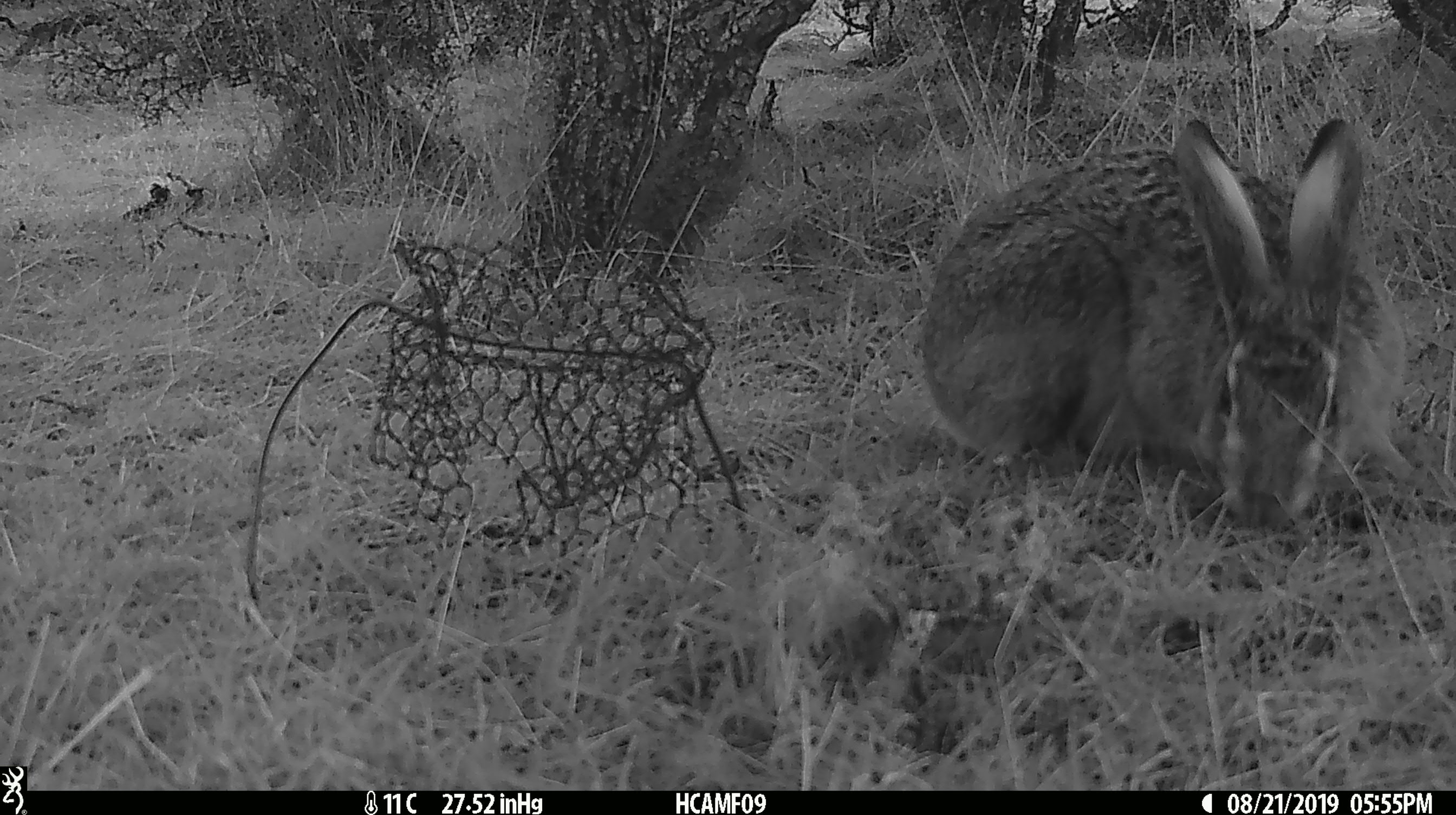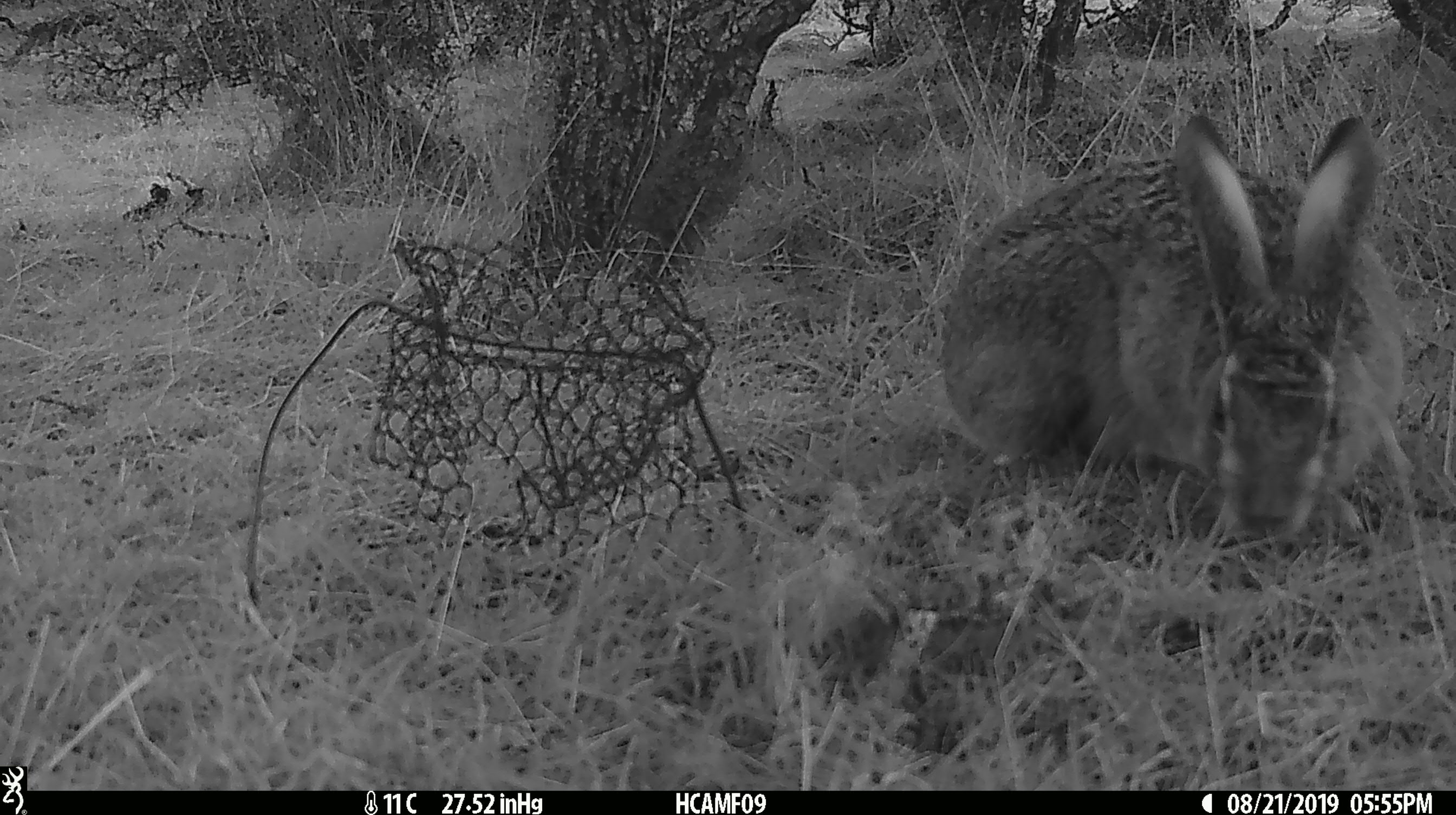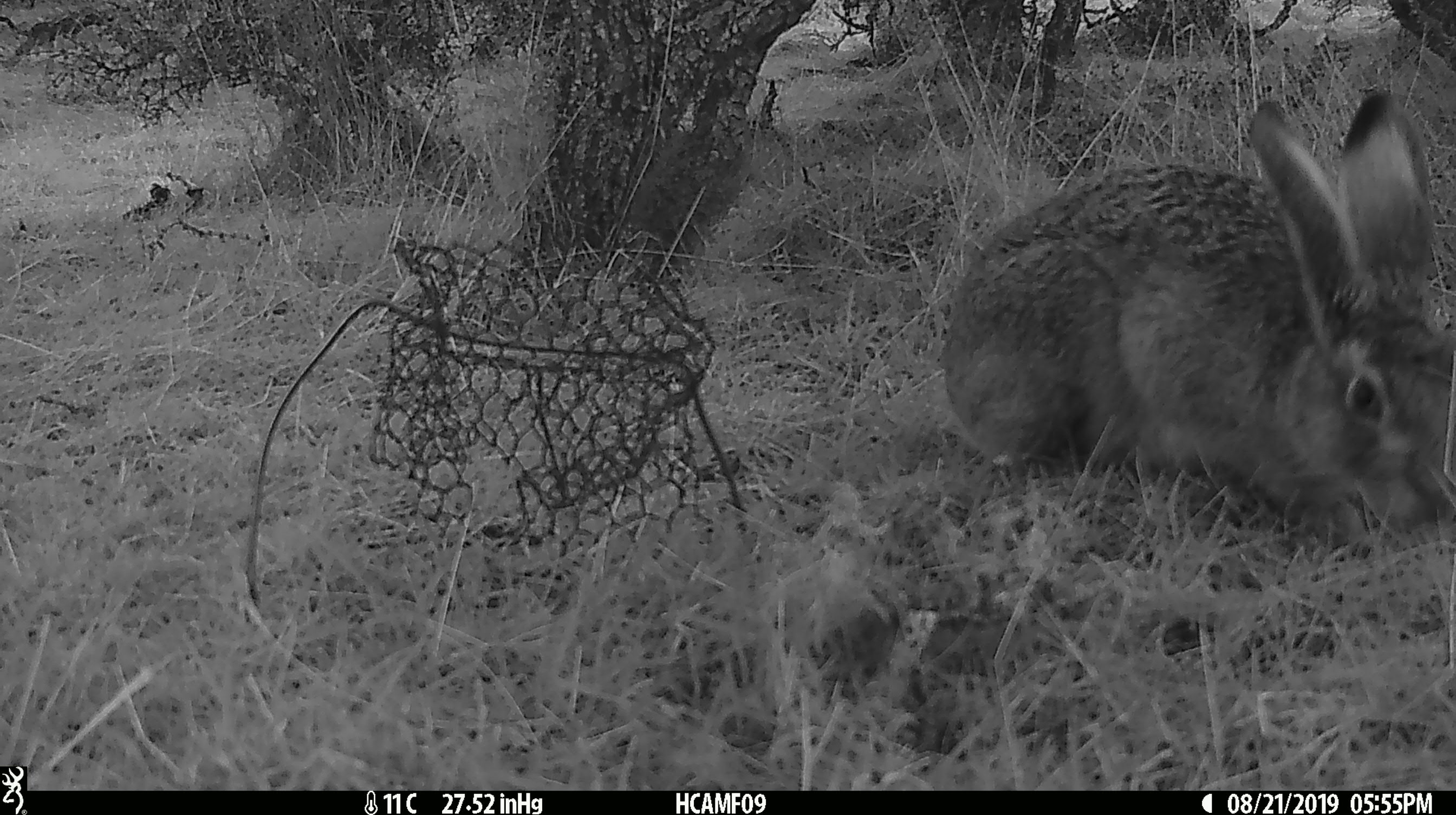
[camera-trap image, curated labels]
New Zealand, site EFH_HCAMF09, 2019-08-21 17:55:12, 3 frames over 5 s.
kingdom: Animalia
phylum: Chordata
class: Mammalia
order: Lagomorpha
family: Leporidae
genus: Oryctolagus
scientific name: Oryctolagus cuniculus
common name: european rabbit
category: rabbit